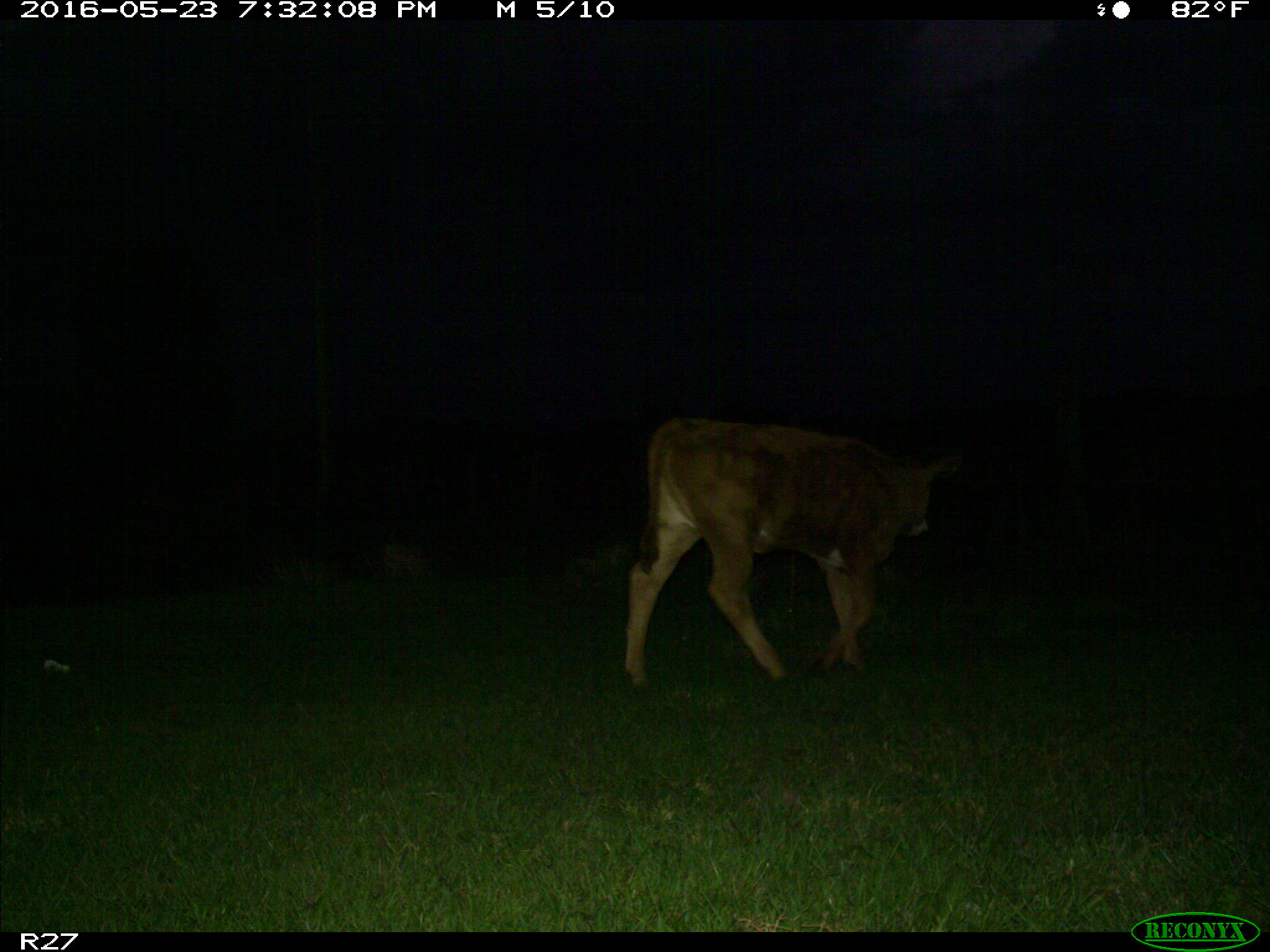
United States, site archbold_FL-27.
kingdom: Animalia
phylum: Chordata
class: Mammalia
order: Artiodactyla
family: Bovidae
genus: Bos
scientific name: Bos taurus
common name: domestic cow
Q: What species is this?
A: Bos taurus (domestic cow).